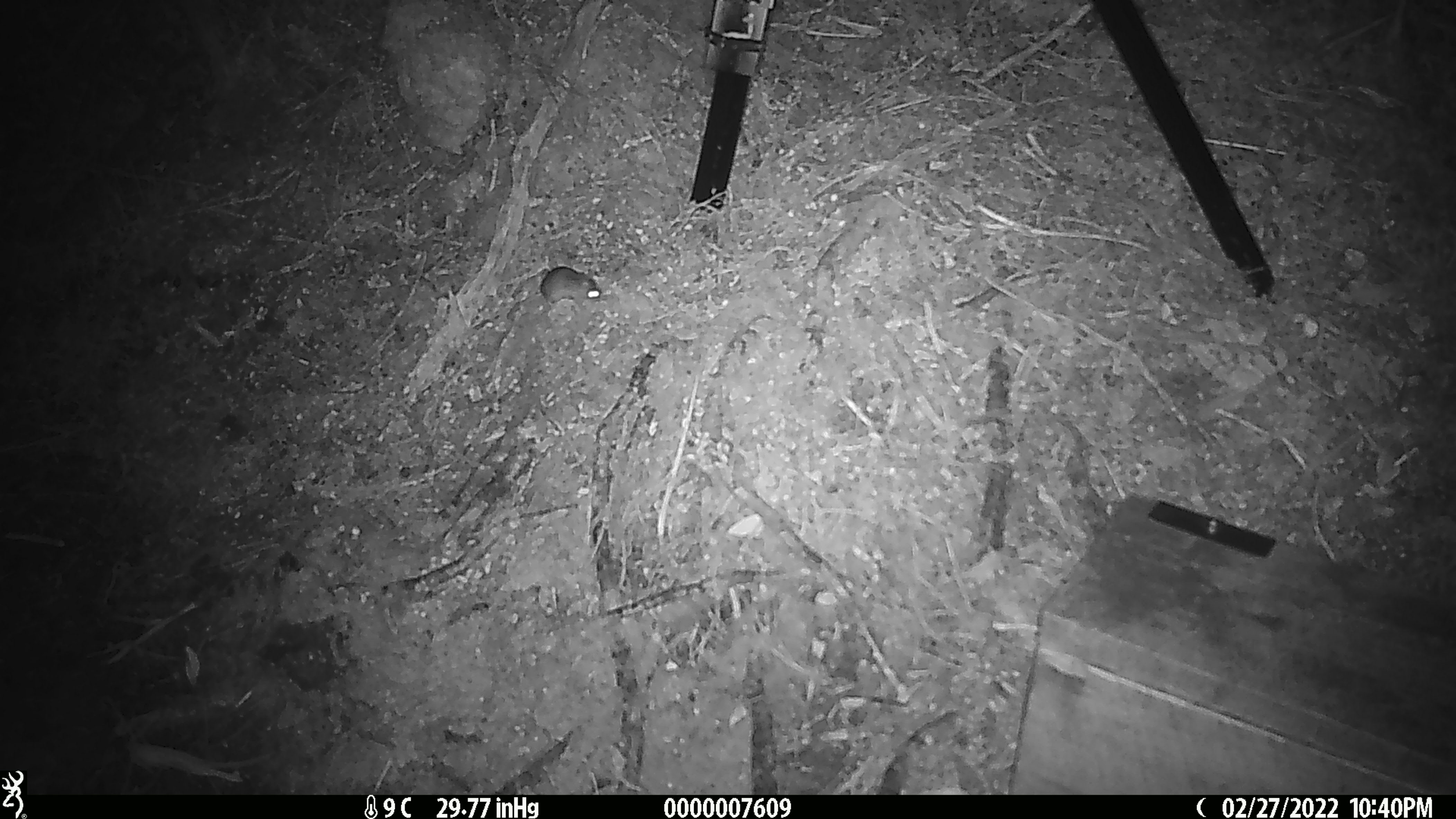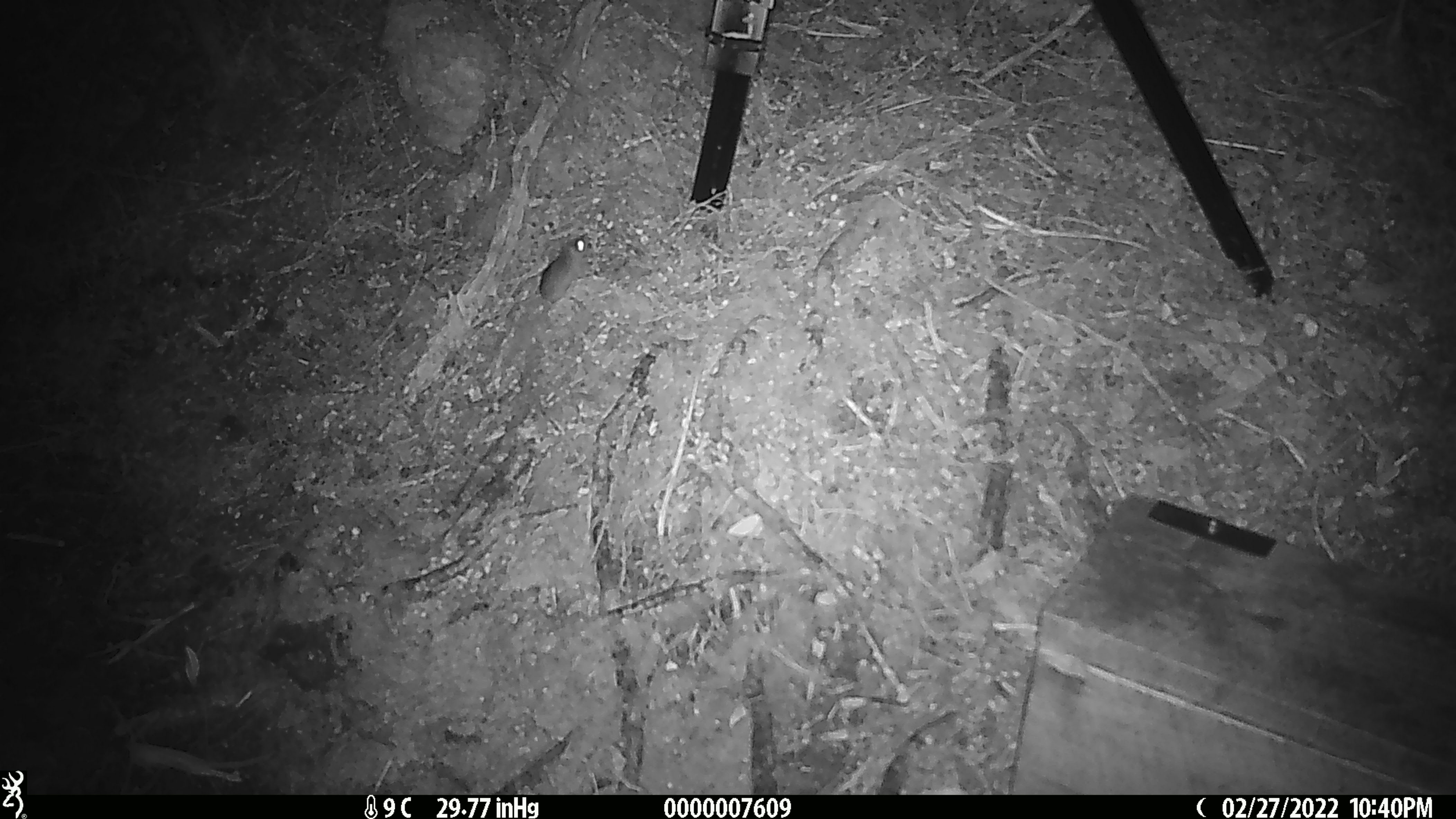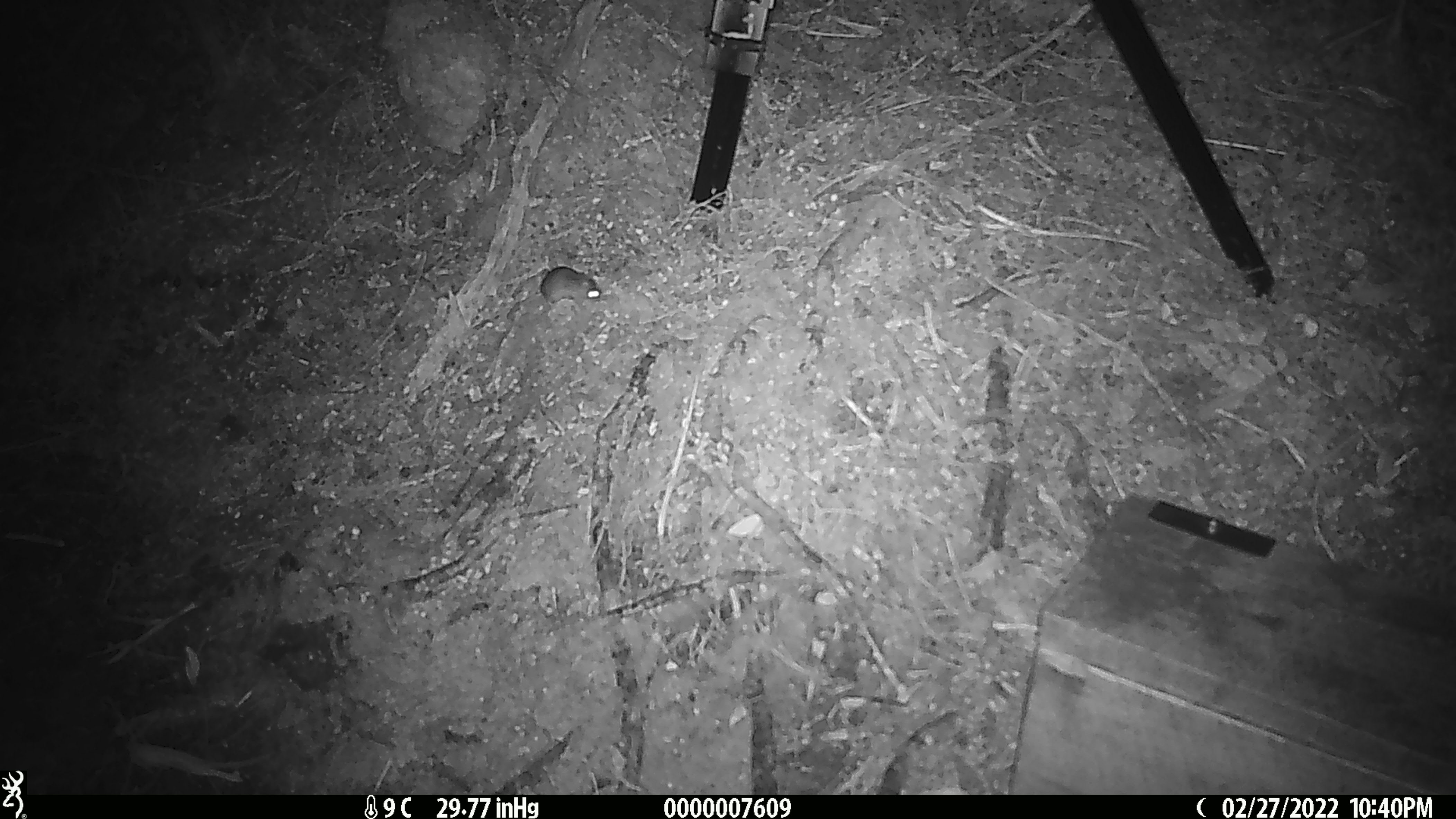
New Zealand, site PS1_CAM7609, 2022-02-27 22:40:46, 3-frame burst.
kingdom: Animalia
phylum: Chordata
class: Mammalia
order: Rodentia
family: Muridae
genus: Mus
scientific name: Mus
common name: mouse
Mouse (Mus).